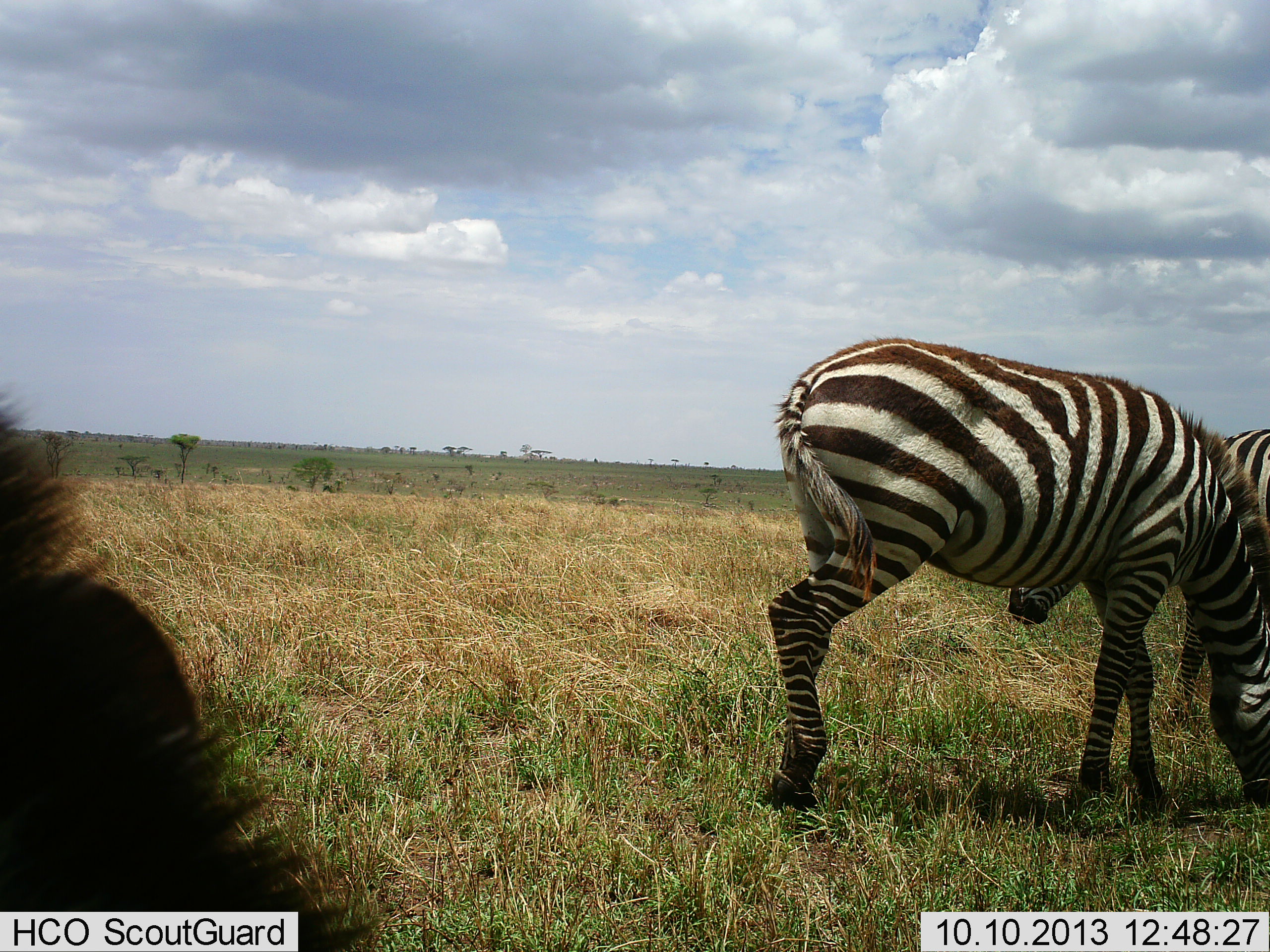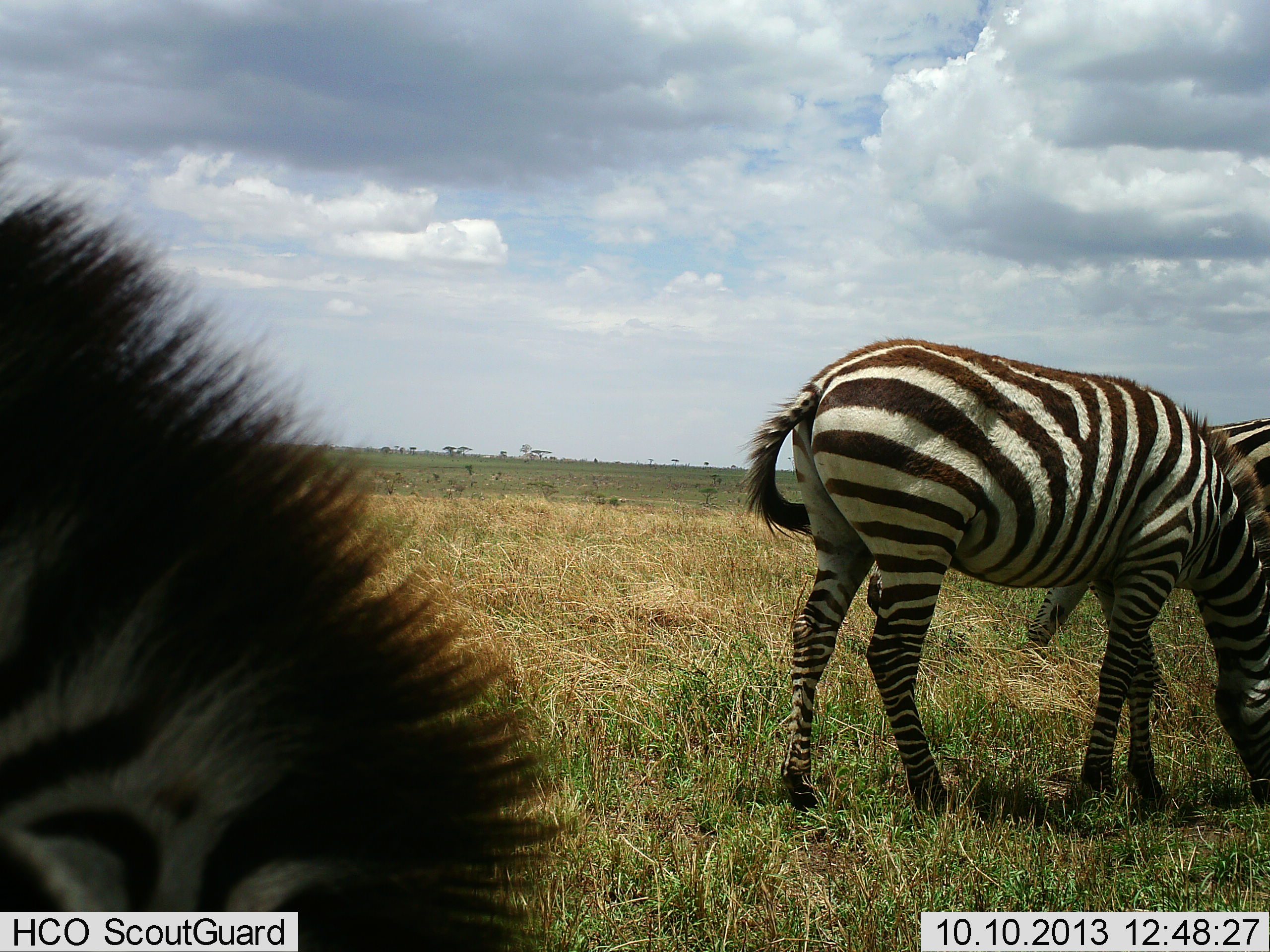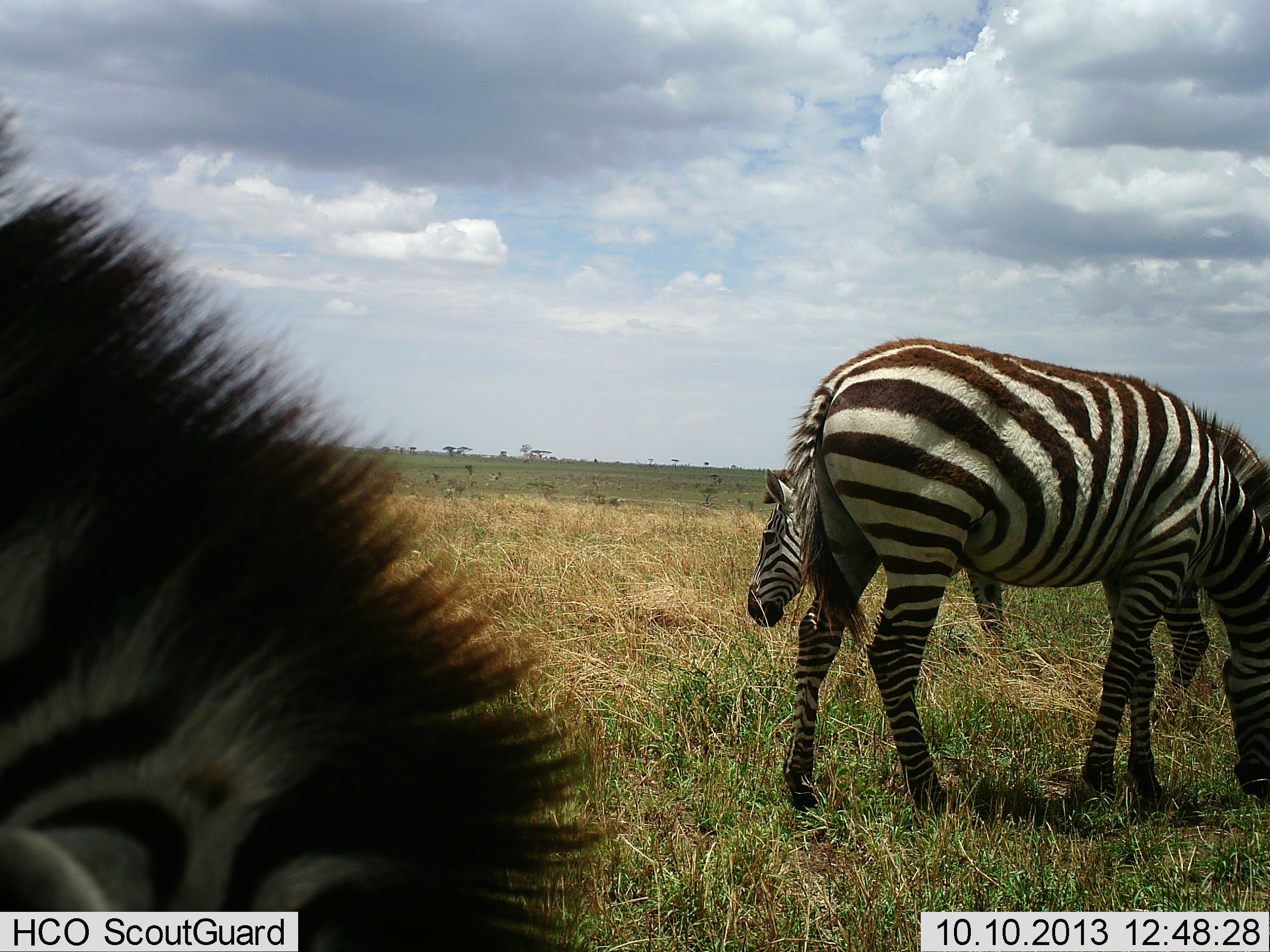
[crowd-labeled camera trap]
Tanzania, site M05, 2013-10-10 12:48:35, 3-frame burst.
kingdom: Animalia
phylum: Chordata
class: Mammalia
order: Perissodactyla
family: Equidae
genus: Equus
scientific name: Equus quagga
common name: plains zebra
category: zebra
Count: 3.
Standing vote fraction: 36%.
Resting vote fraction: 0%.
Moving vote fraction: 12%.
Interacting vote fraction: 4%.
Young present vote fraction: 12%.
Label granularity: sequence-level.